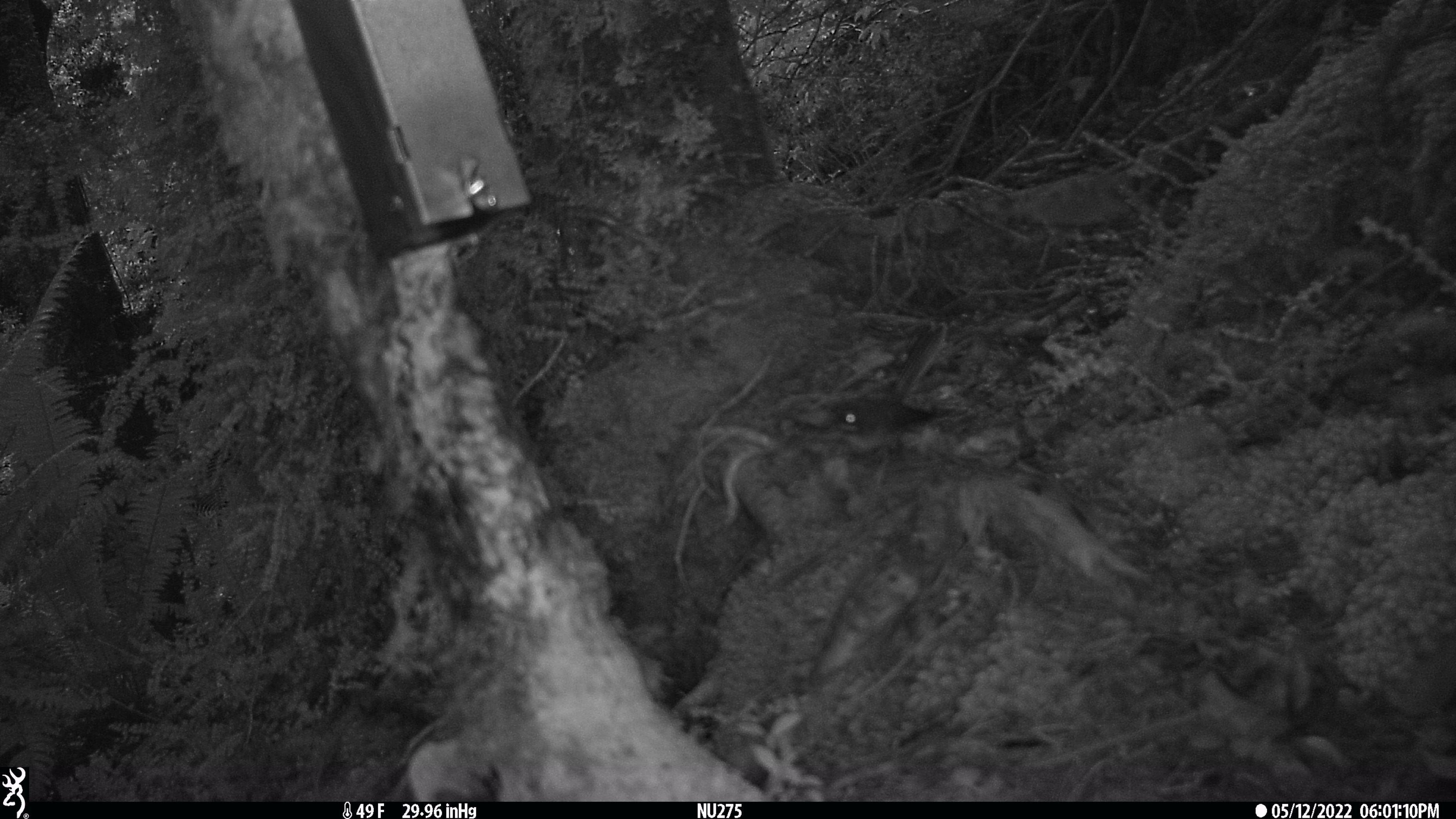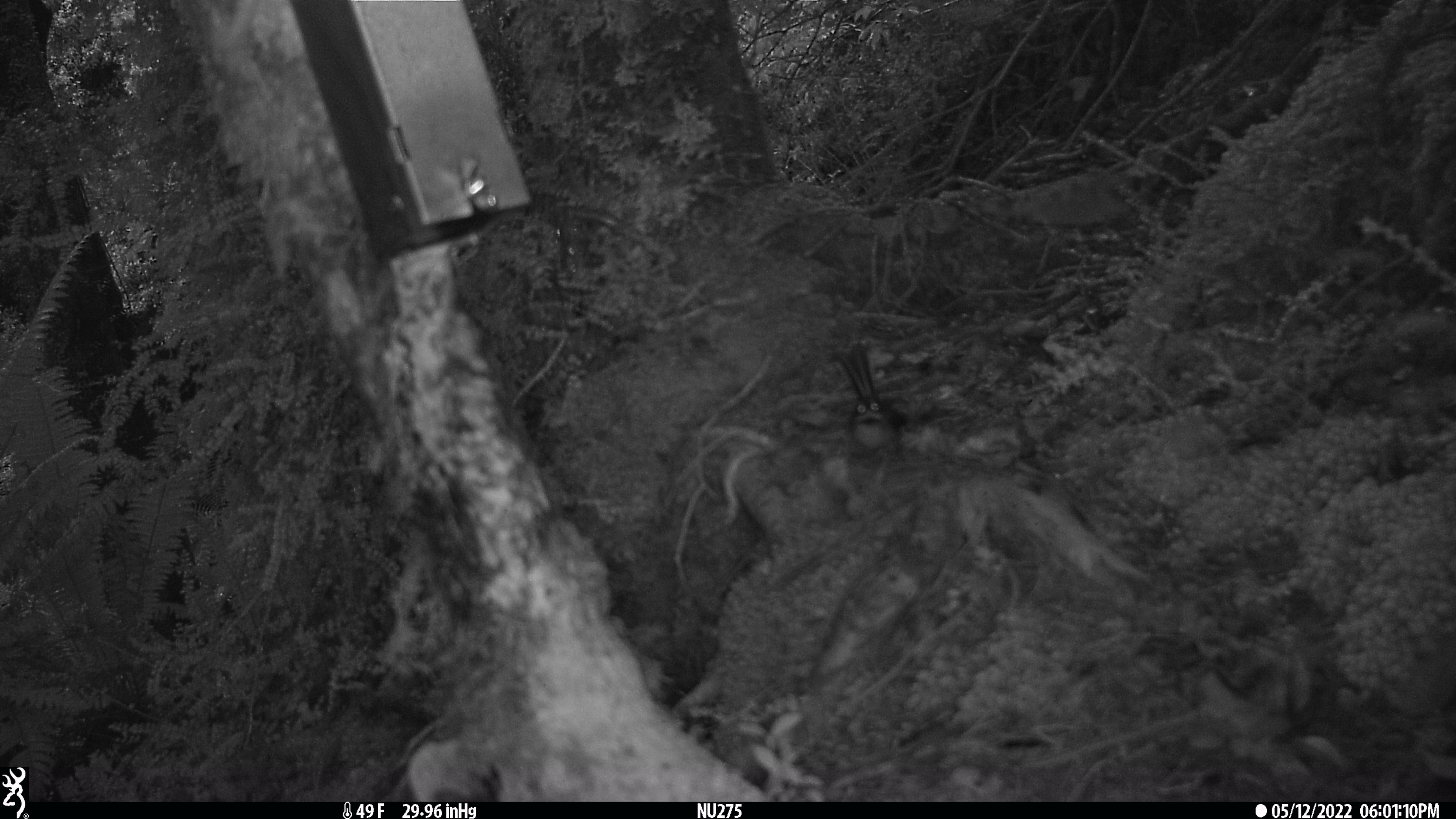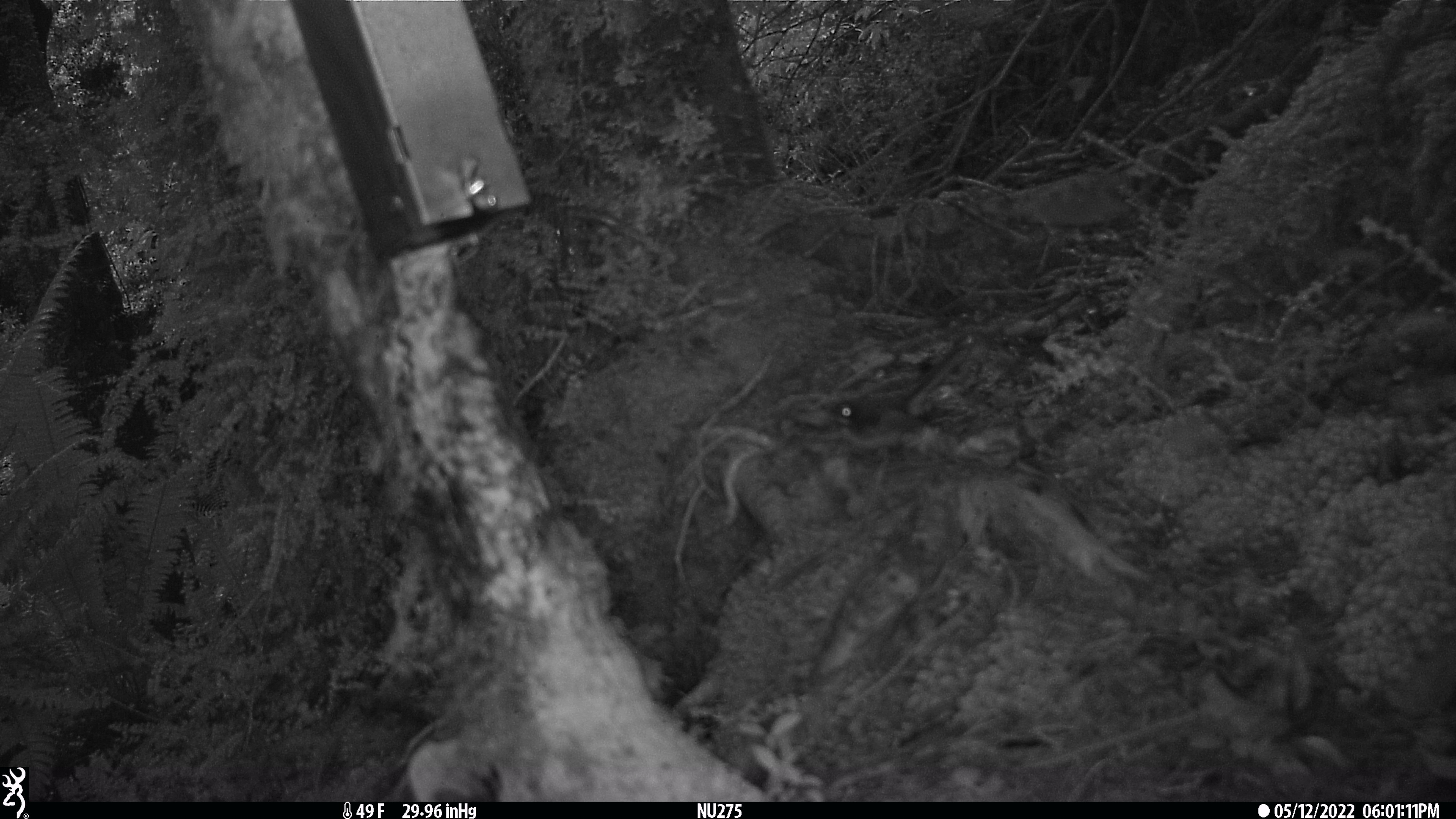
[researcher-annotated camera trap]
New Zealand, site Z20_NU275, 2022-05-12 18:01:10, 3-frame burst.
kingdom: Animalia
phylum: Chordata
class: Aves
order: Passeriformes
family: Rhipiduridae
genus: Rhipidura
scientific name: Rhipidura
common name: fantails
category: fantail